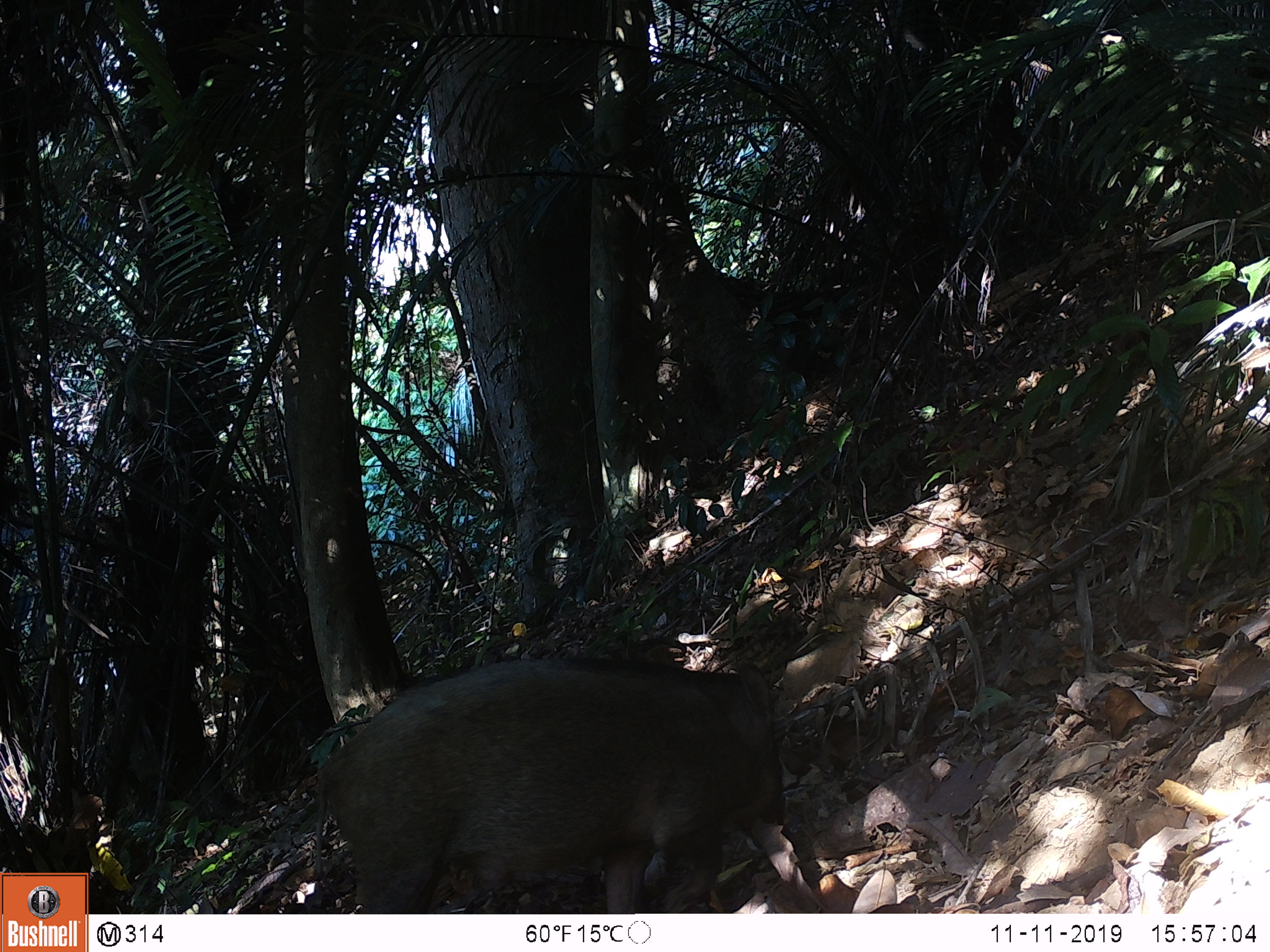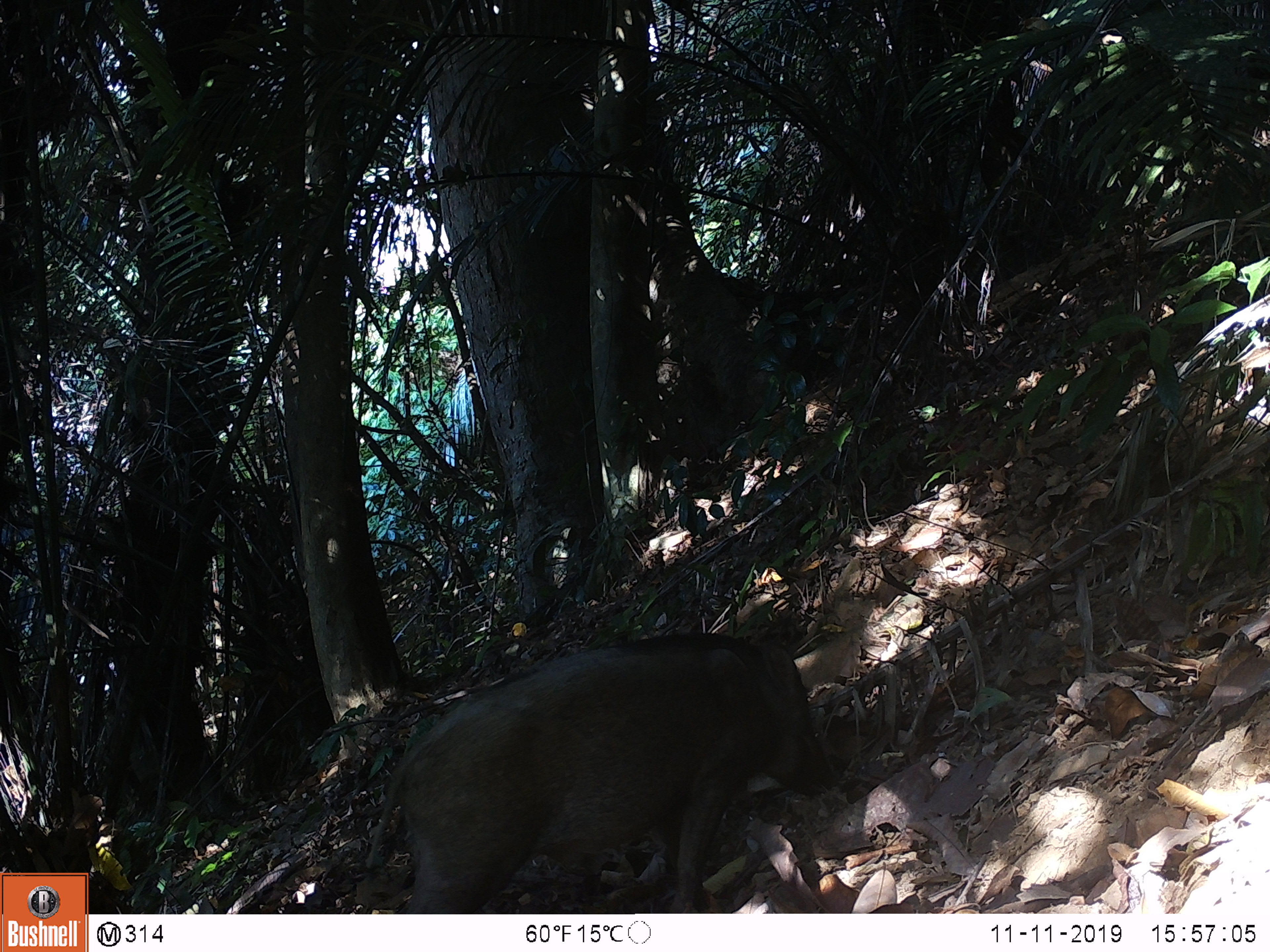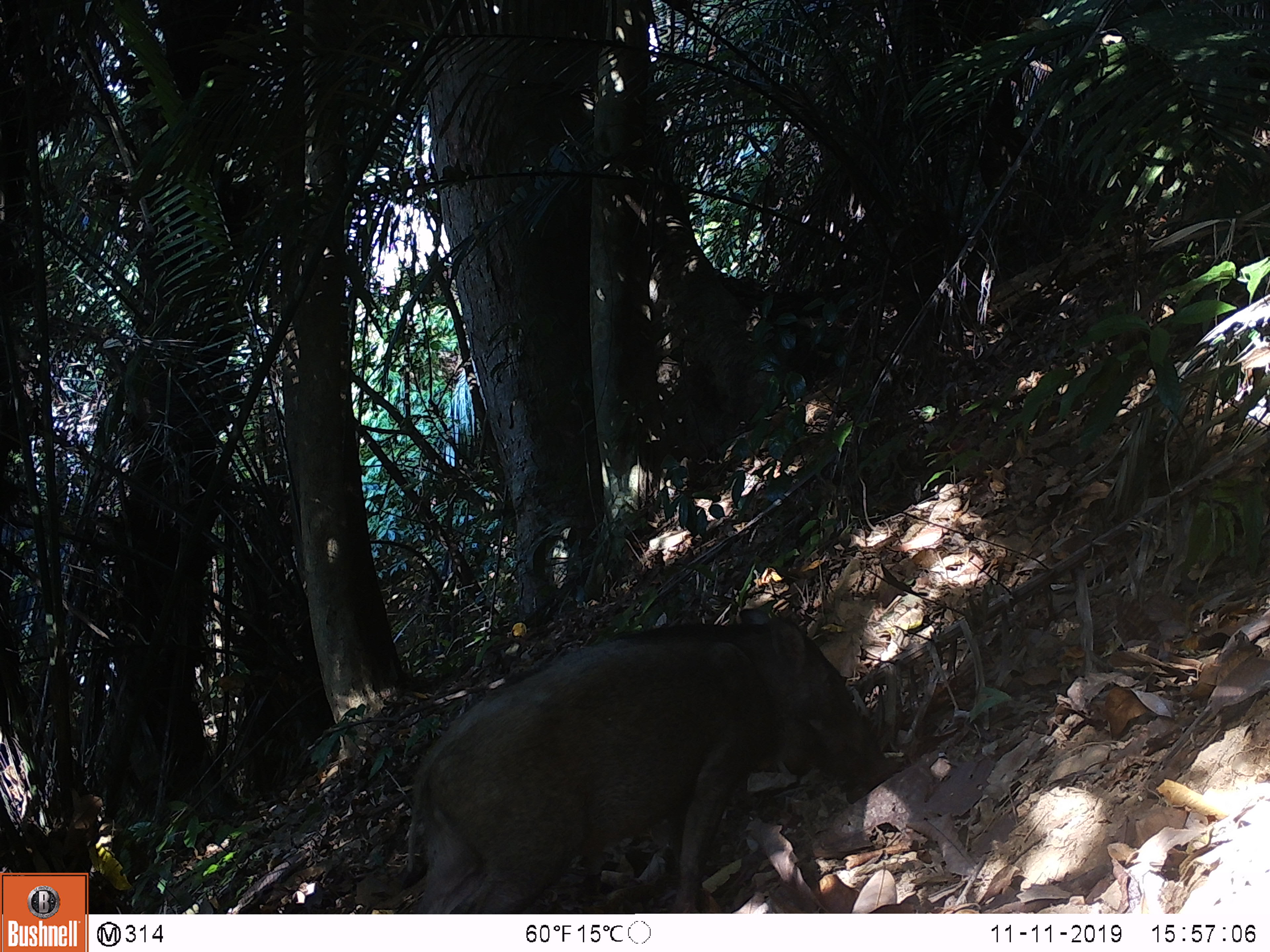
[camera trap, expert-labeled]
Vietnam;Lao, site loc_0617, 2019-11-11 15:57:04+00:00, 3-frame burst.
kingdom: Animalia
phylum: Chordata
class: Mammalia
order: Artiodactyla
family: Suidae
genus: Sus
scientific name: Sus scrofa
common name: eurasian wild pig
Eurasian wild pig (Sus scrofa). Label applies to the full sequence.